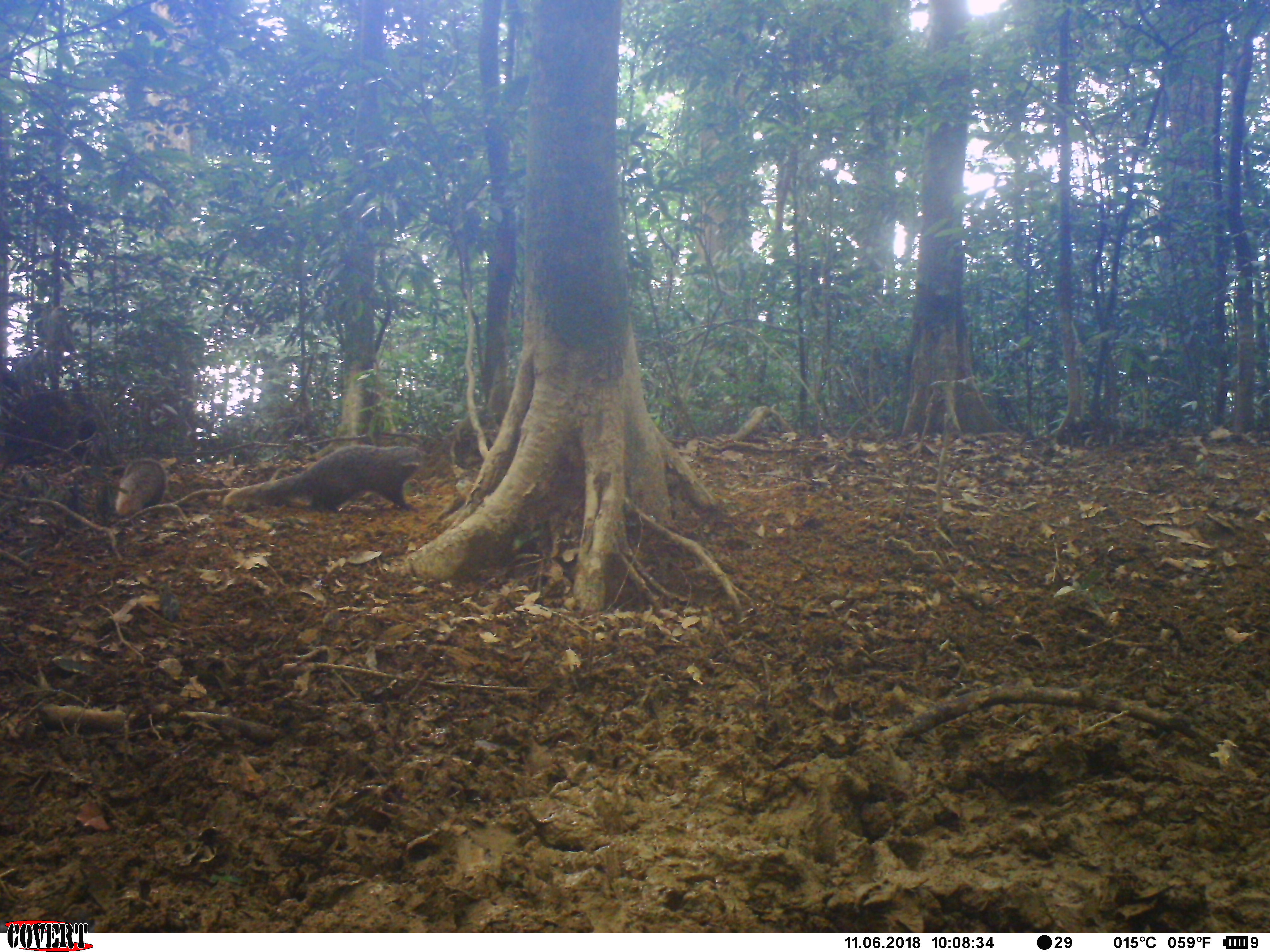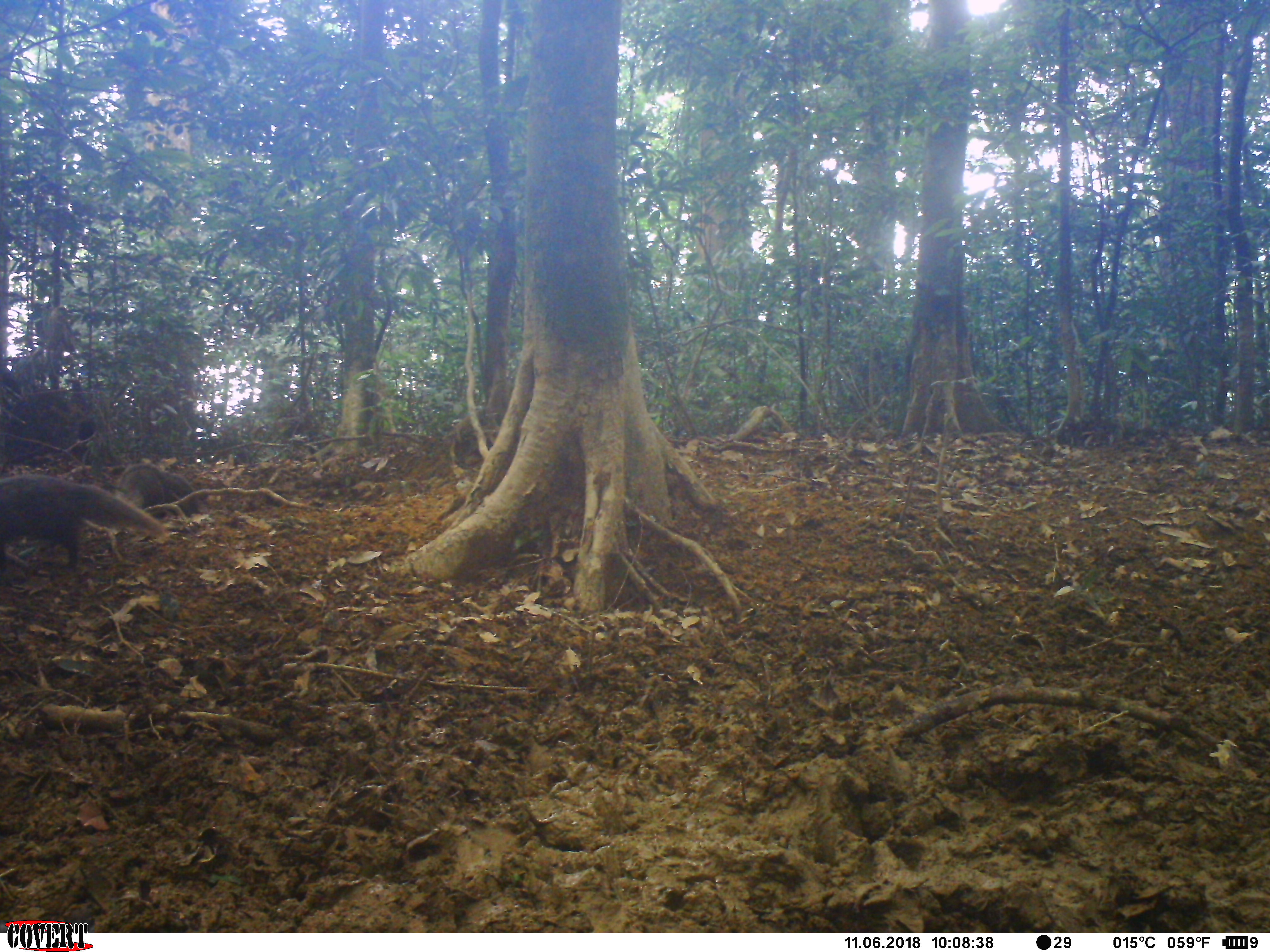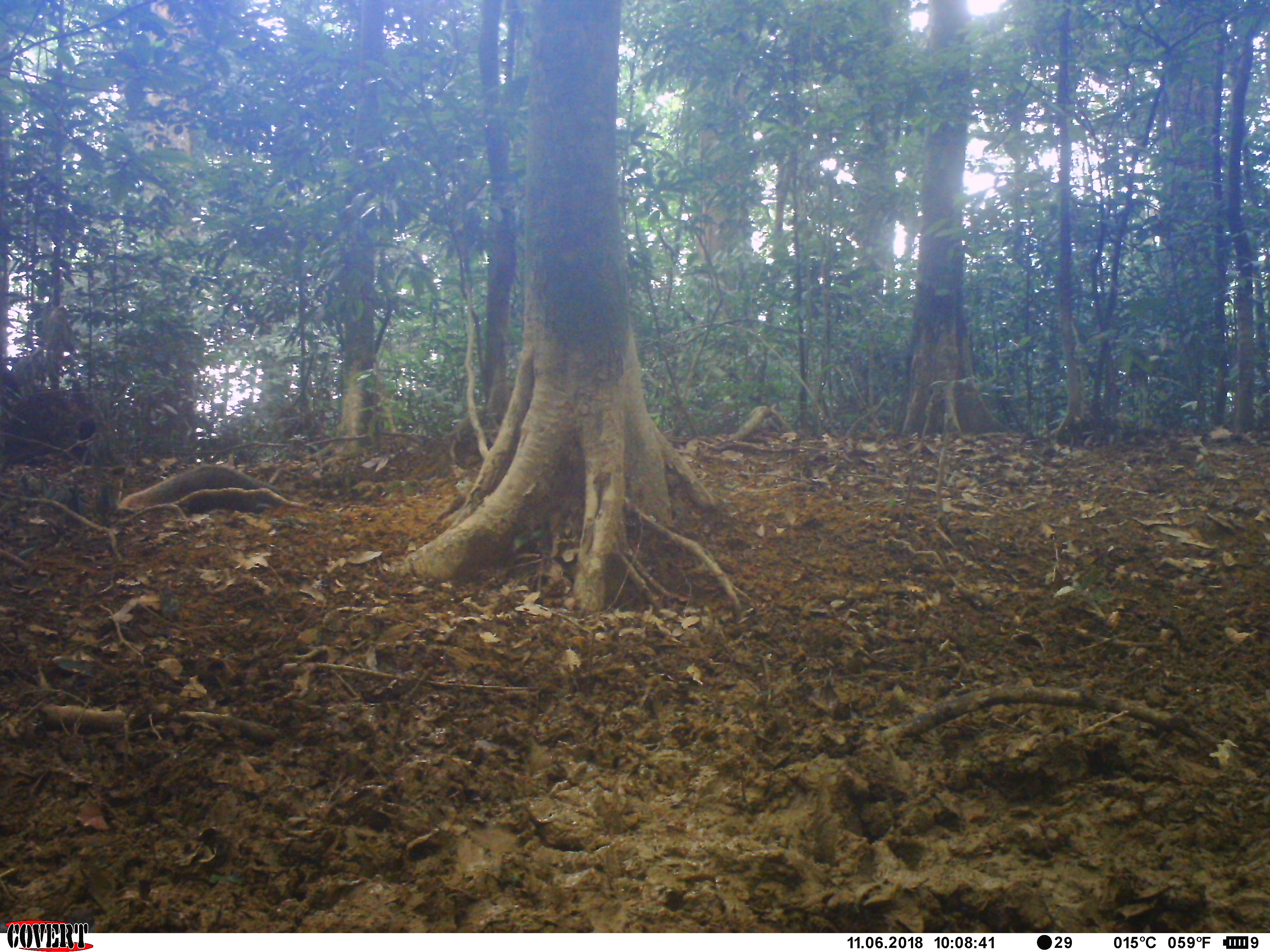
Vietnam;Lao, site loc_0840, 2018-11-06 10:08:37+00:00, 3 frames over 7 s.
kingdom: Animalia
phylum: Chordata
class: Mammalia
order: Carnivora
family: Herpestidae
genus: Urva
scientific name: Urva urva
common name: crab-eating mongoose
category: crab eating mongoose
Crab eating mongoose (crab-eating mongoose) (Urva urva). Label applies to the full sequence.